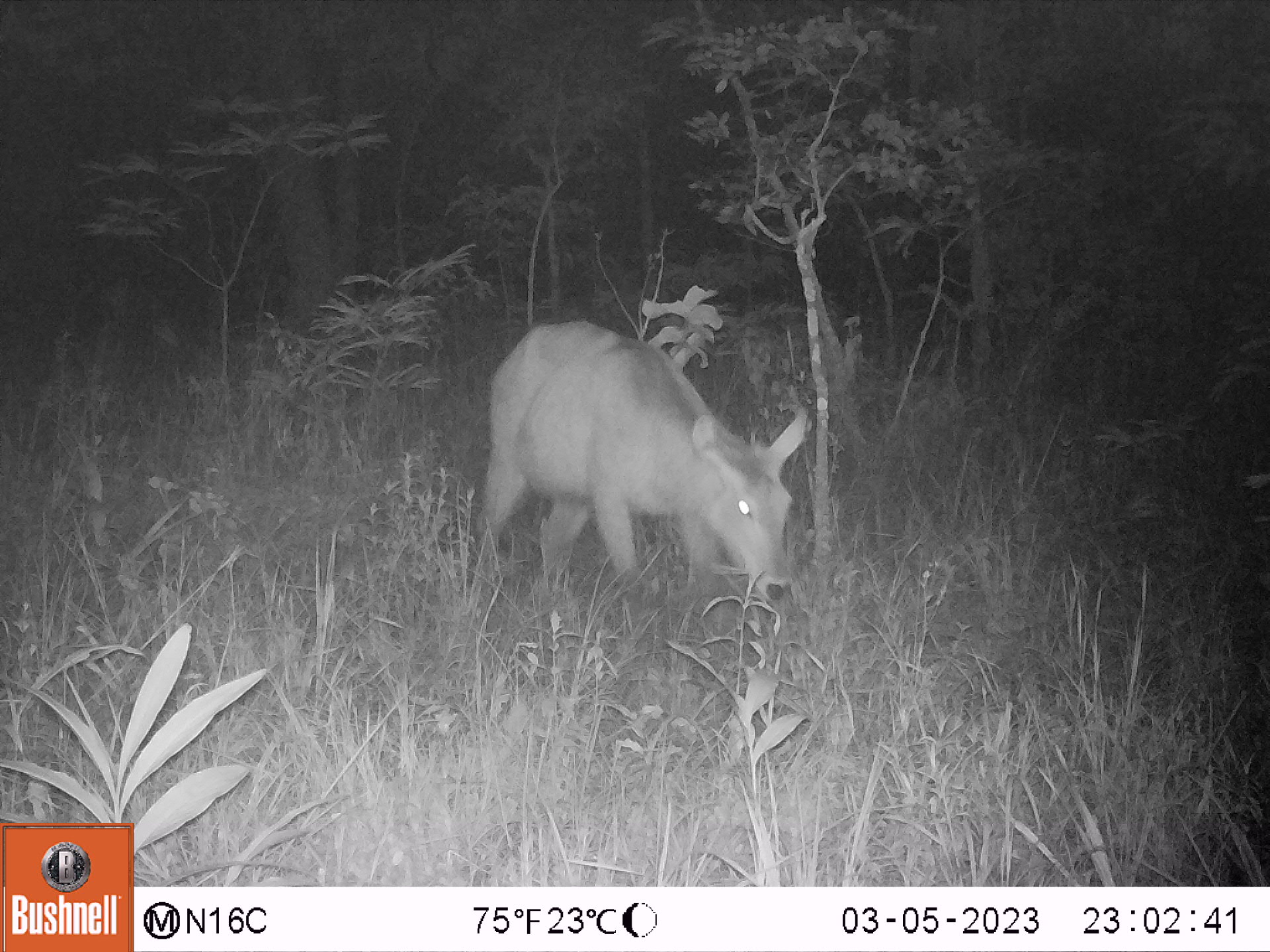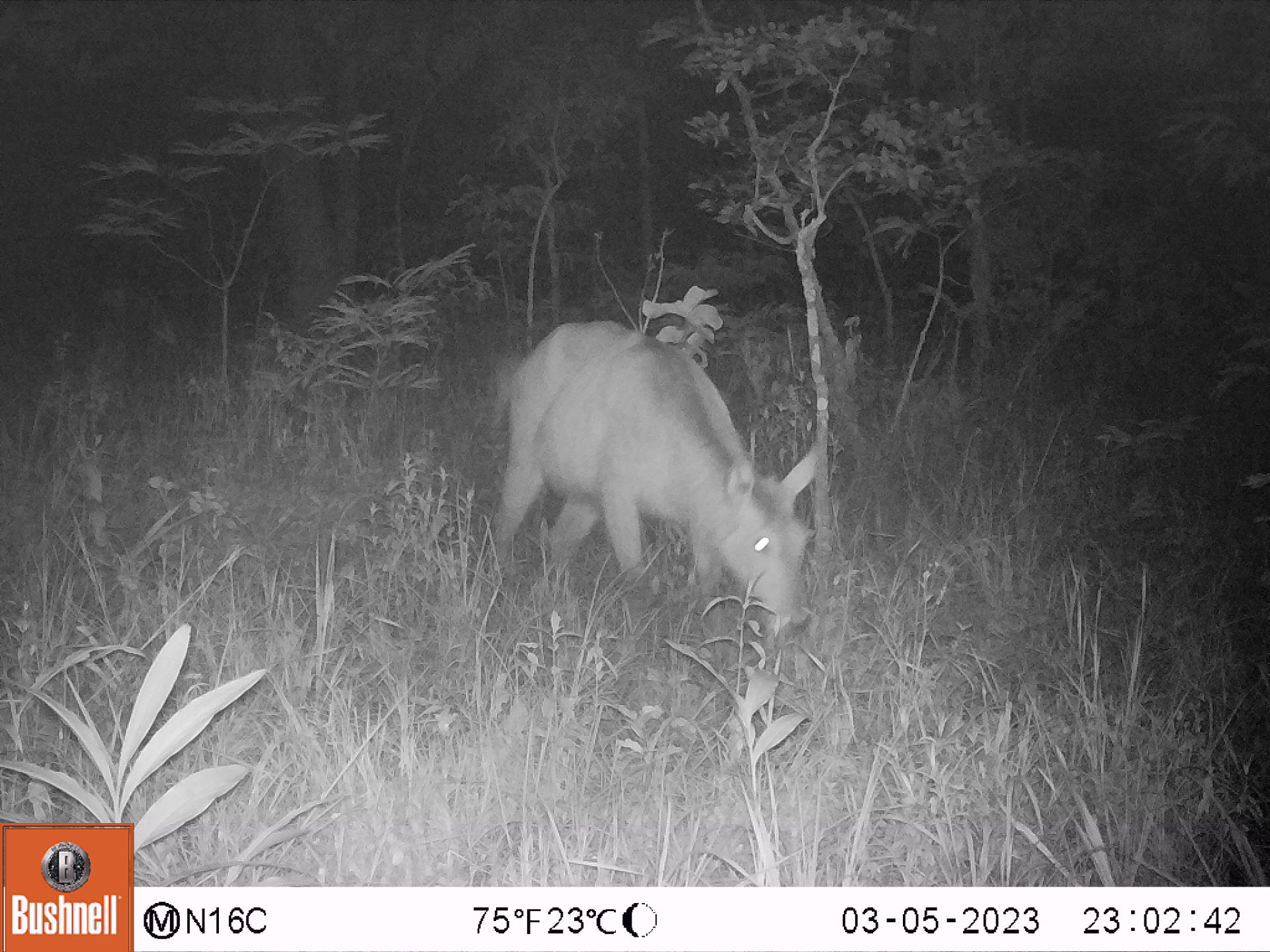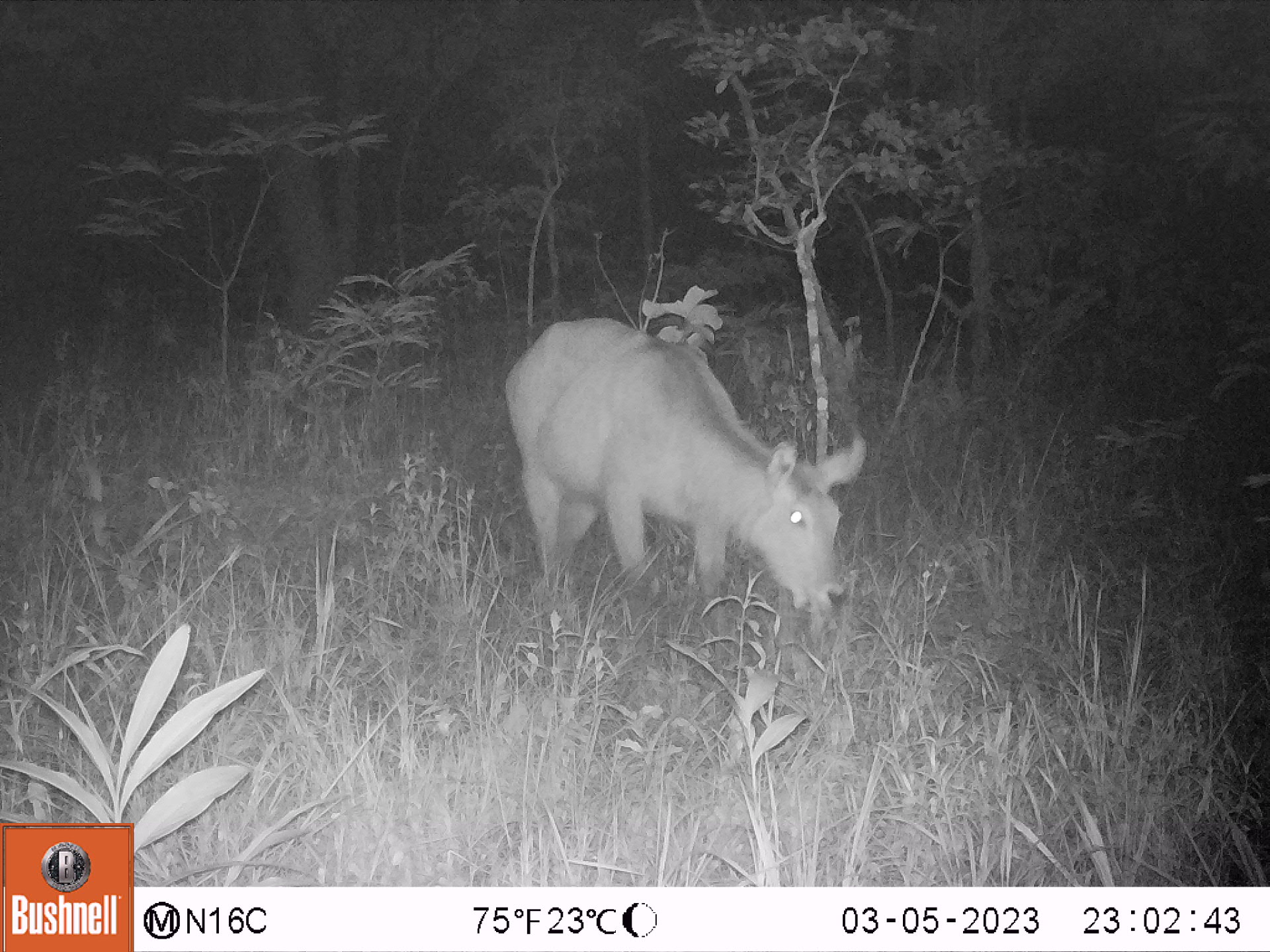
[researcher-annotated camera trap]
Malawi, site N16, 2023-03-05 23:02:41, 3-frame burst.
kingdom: Animalia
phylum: Chordata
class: Mammalia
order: Artiodactyla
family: Bovidae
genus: Kobus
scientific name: Kobus ellipsiprymnus ellipsiprymnus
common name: common waterbuck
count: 1